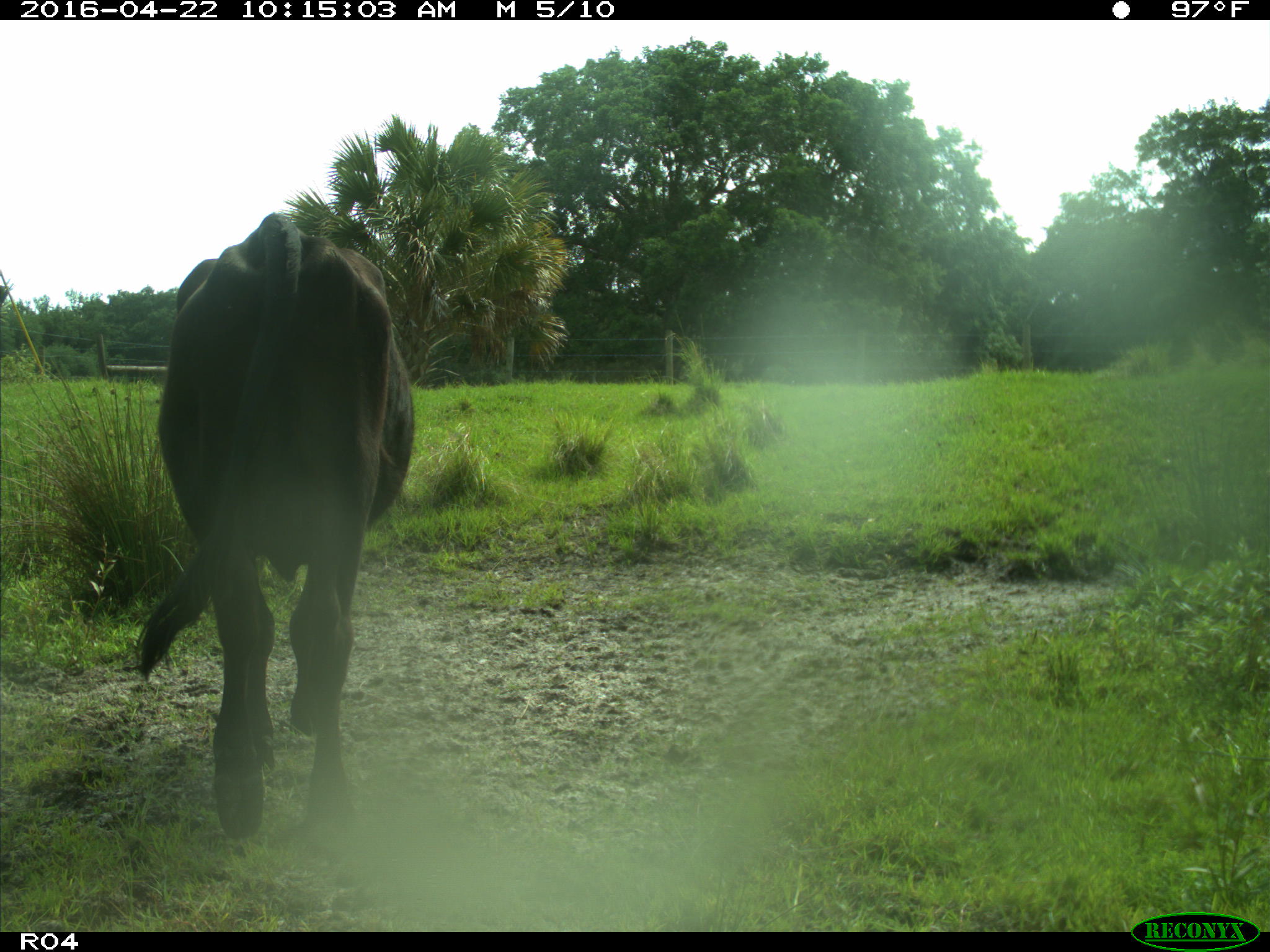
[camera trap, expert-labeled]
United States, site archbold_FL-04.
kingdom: Animalia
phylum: Chordata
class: Mammalia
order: Artiodactyla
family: Bovidae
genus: Bos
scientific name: Bos taurus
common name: domestic cow